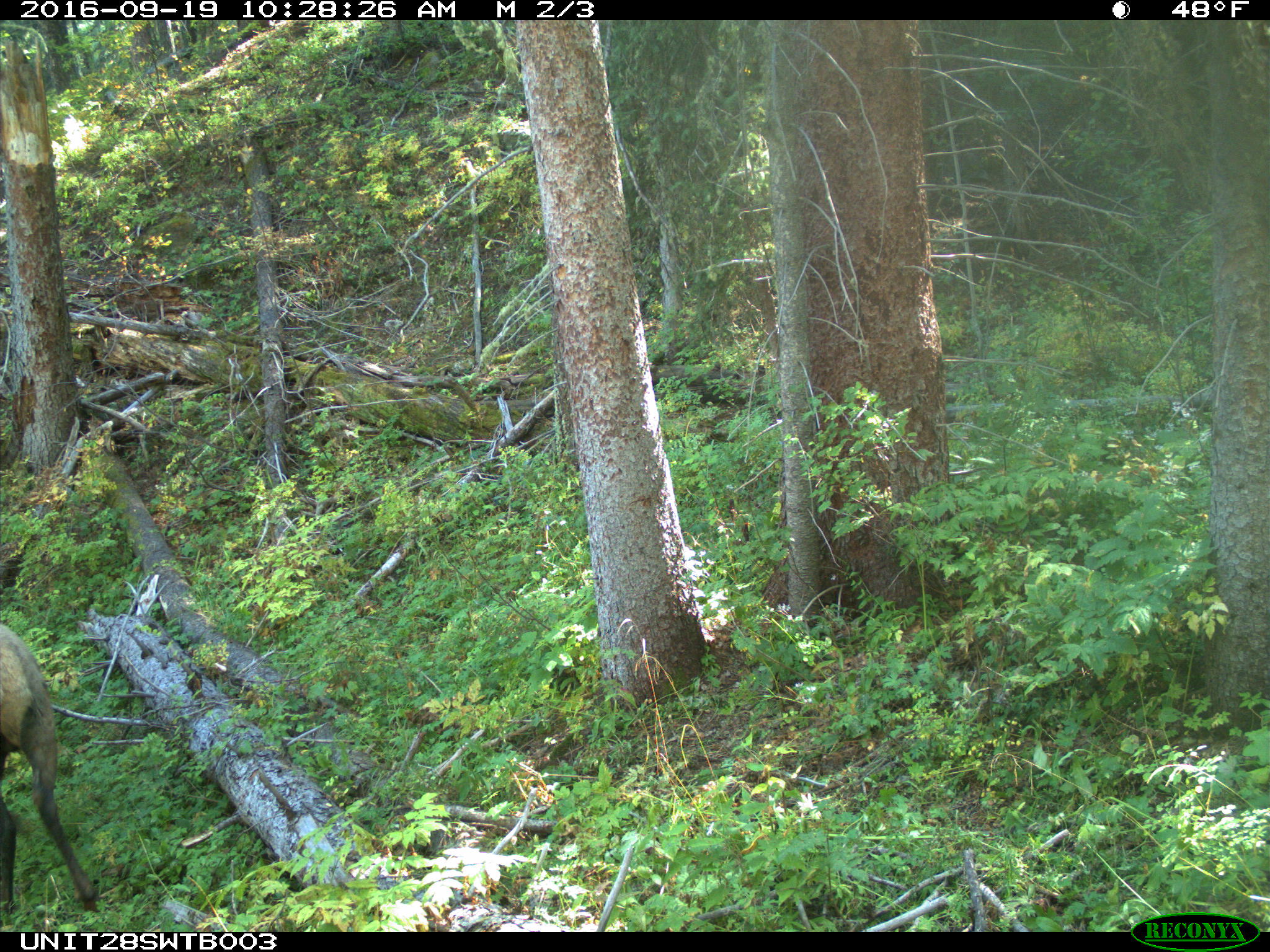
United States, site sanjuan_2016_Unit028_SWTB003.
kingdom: Animalia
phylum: Chordata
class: Mammalia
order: Artiodactyla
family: Cervidae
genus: Cervus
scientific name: Cervus elaphus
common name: red deer